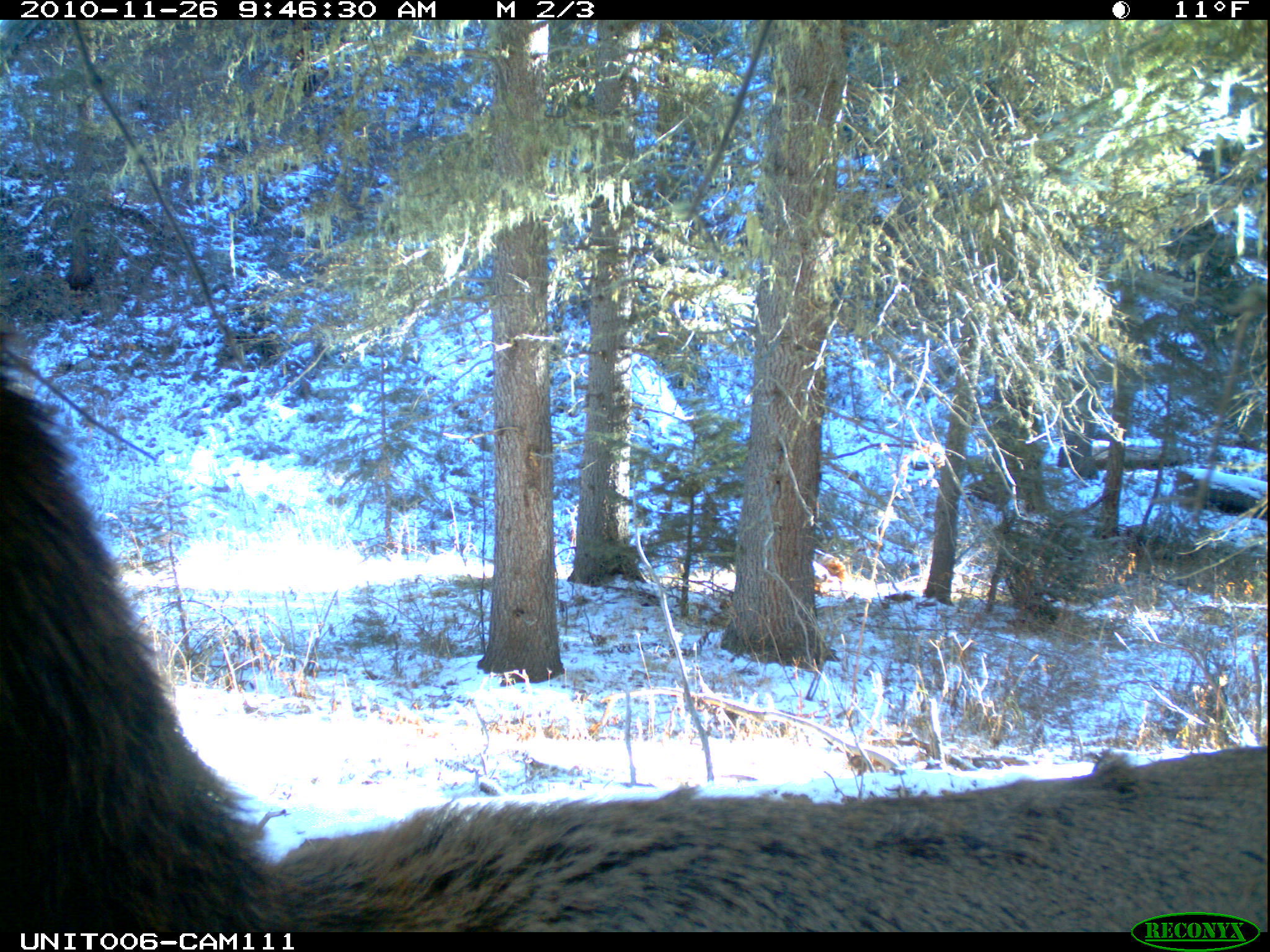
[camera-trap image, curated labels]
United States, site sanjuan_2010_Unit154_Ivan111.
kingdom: Animalia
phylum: Chordata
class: Mammalia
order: Artiodactyla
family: Cervidae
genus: Cervus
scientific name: Cervus elaphus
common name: red deer